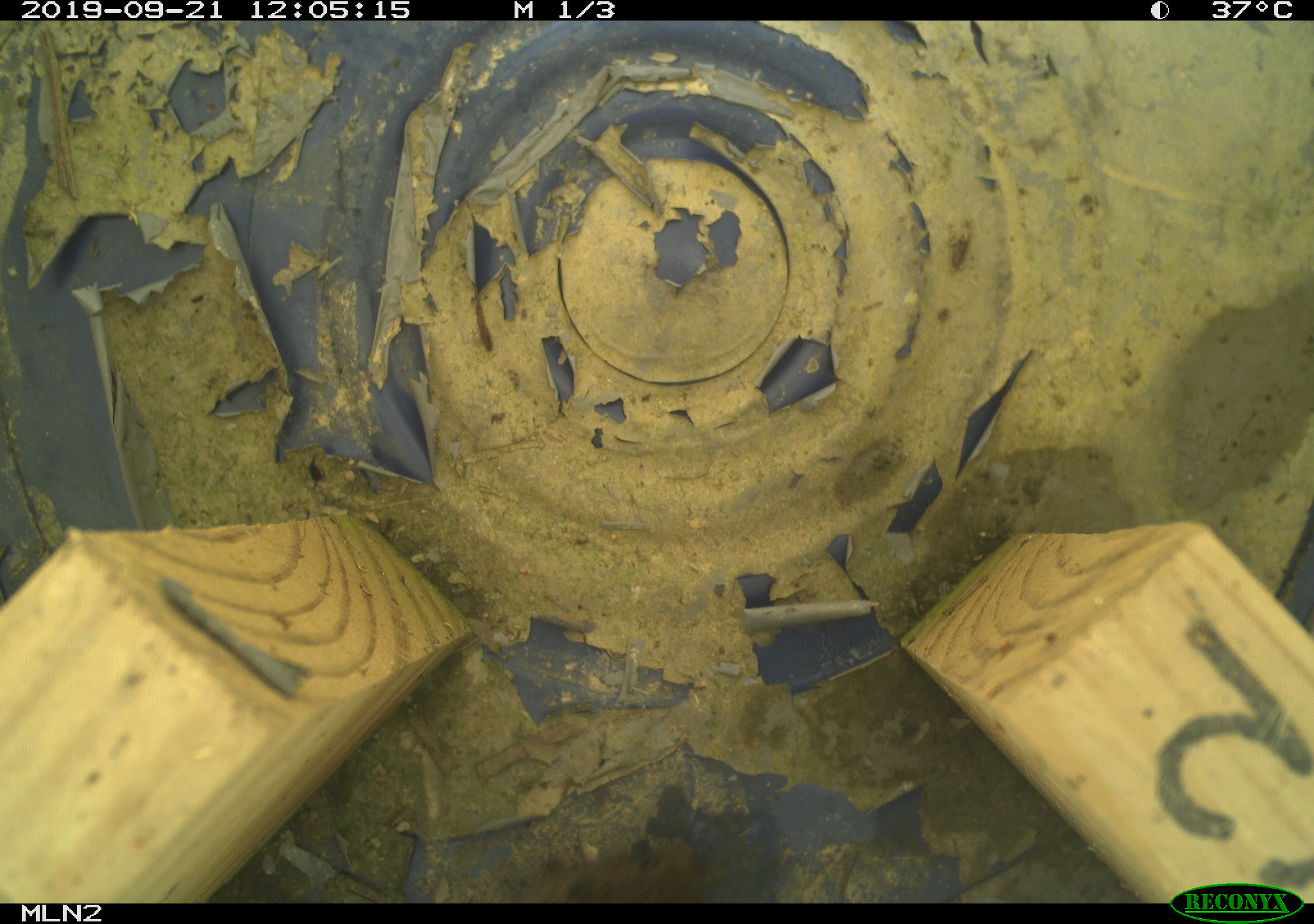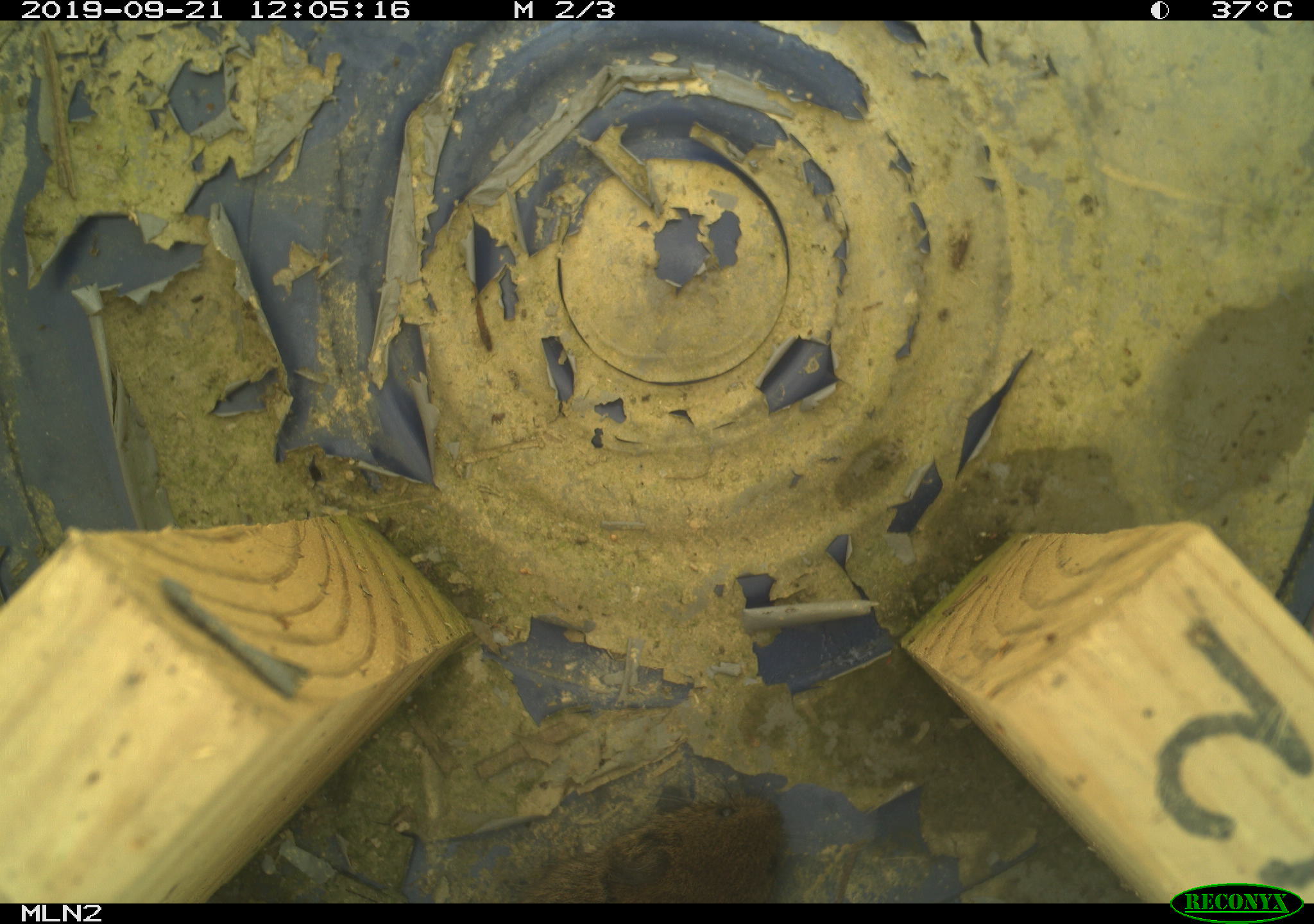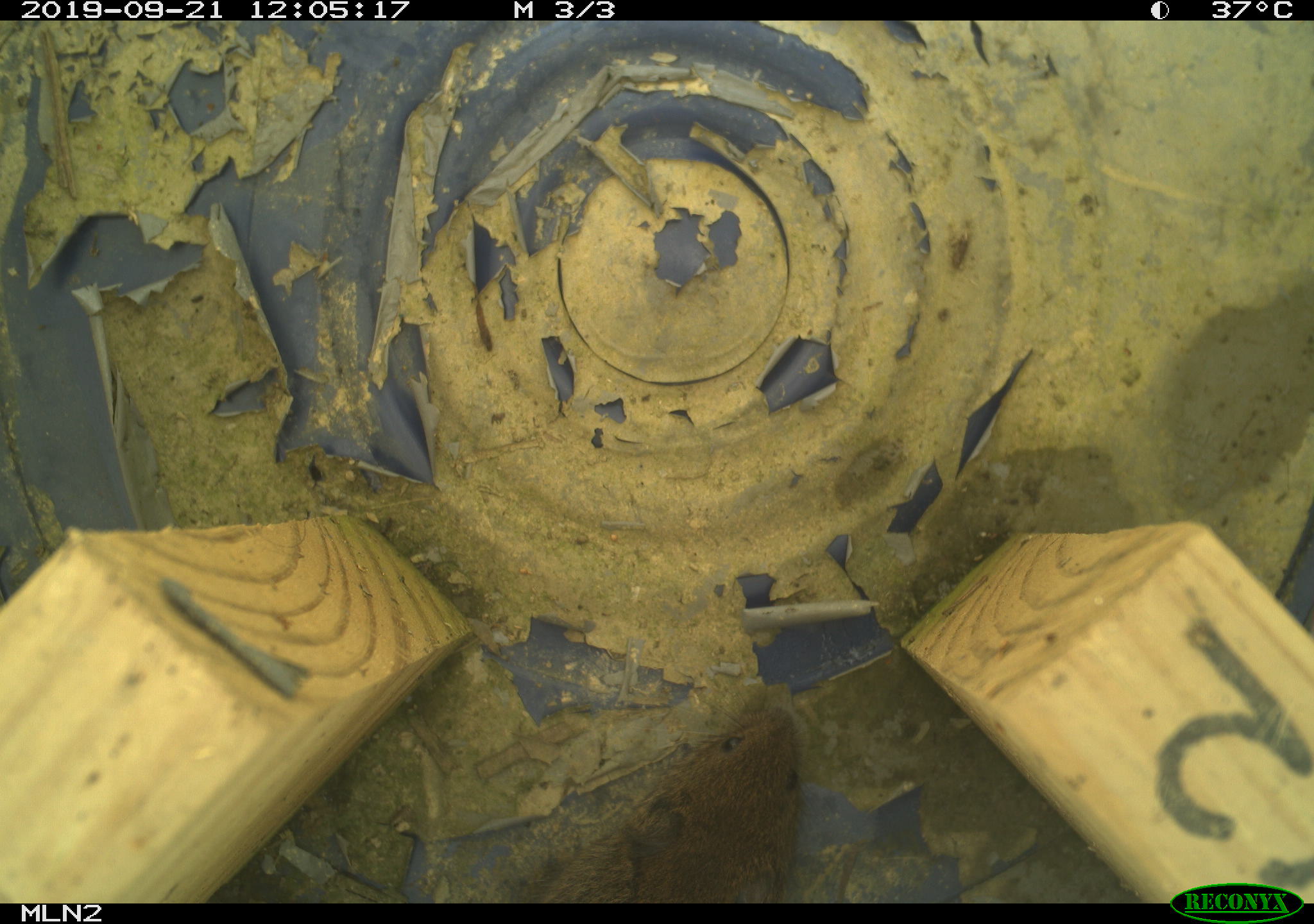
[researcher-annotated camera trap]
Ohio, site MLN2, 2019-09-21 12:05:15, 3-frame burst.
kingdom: Animalia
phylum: Chordata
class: Mammalia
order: Rodentia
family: Cricetidae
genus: Microtus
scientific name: Microtus pennsylvanicus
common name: meadow vole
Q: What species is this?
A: Meadow vole (Microtus pennsylvanicus).